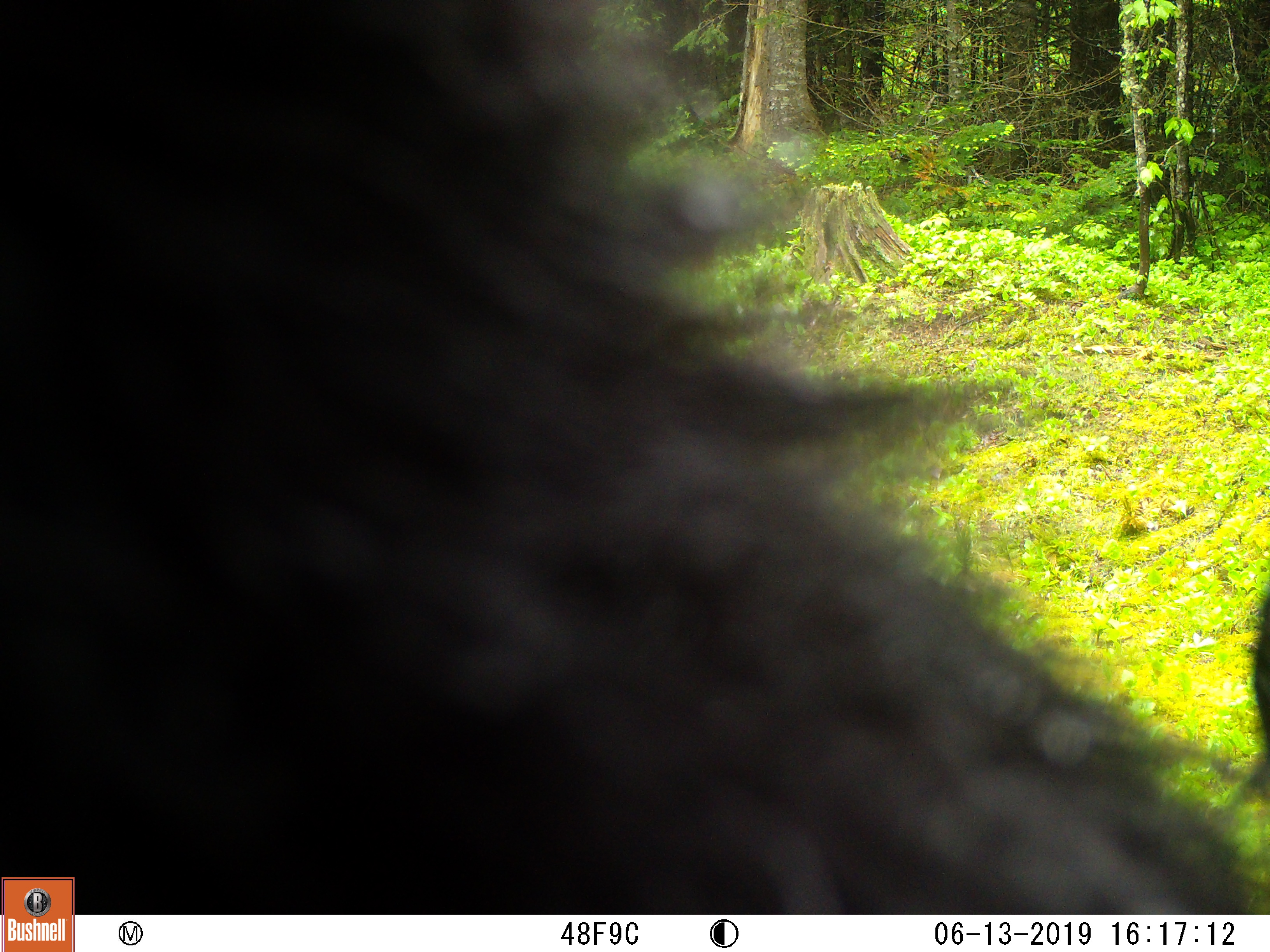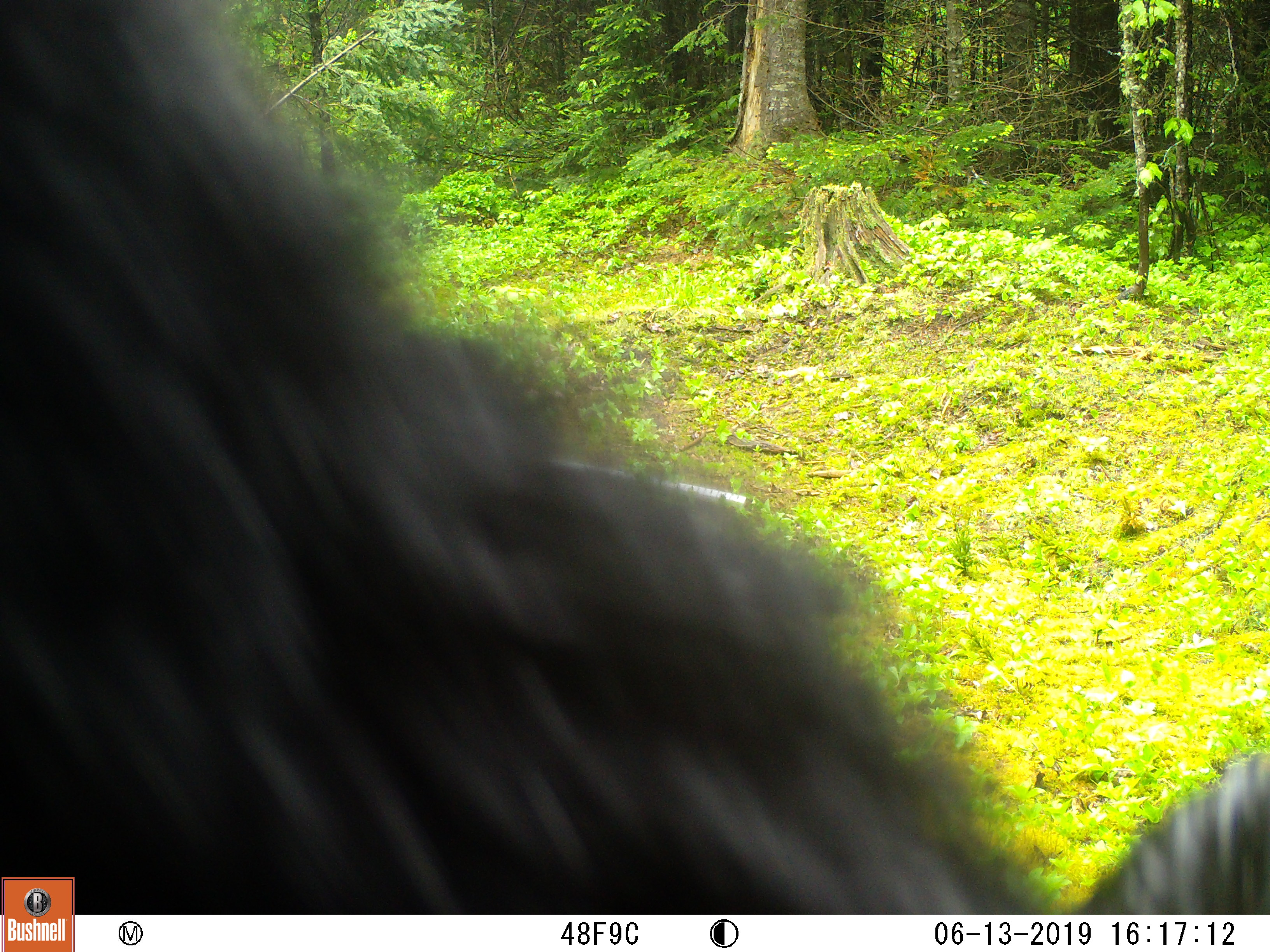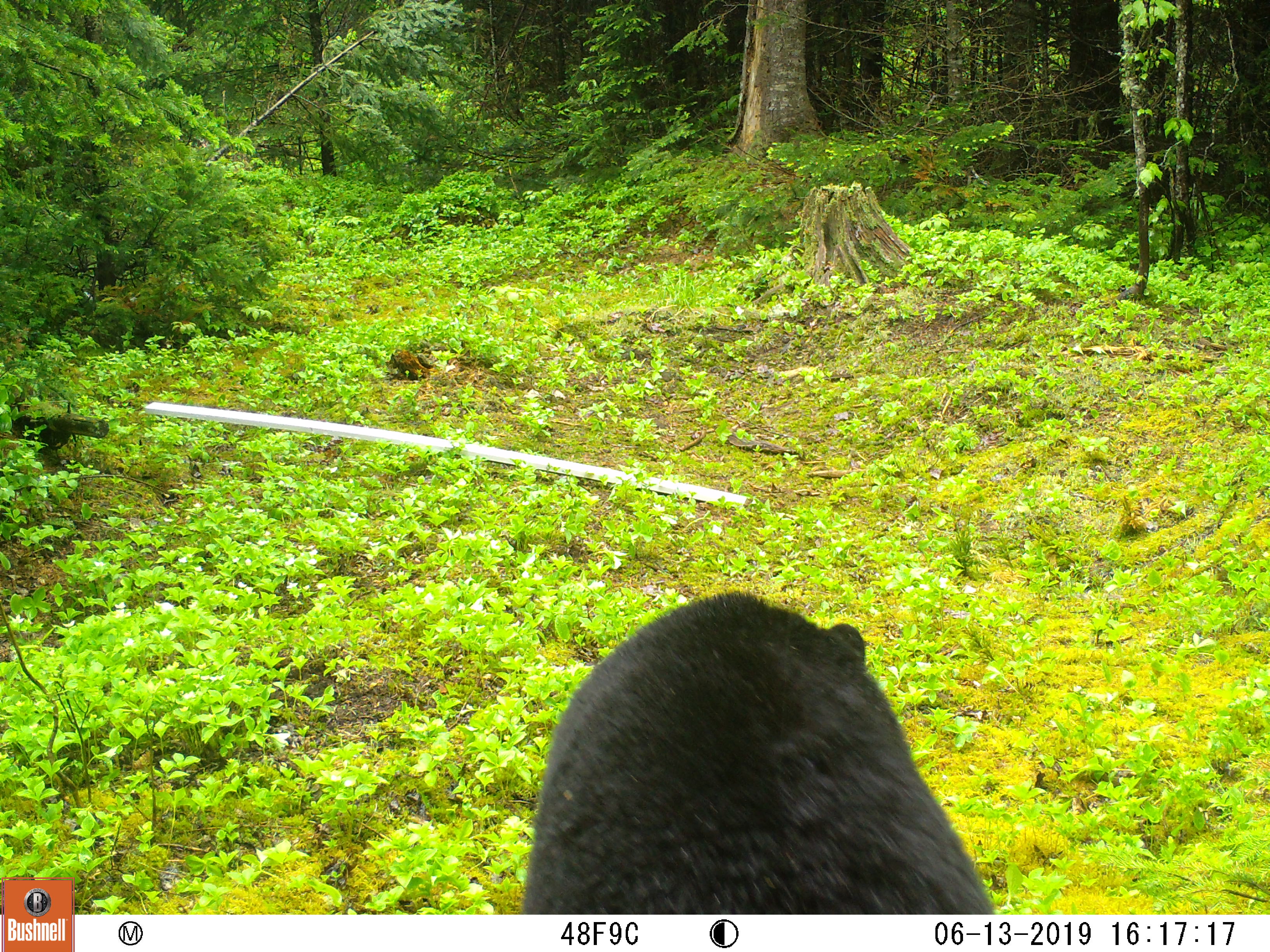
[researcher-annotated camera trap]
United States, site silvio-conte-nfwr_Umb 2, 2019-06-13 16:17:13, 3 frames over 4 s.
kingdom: Animalia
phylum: Chordata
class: Mammalia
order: Carnivora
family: Ursidae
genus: Ursus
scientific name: Ursus americanus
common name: black bear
Black bear (Ursus americanus).